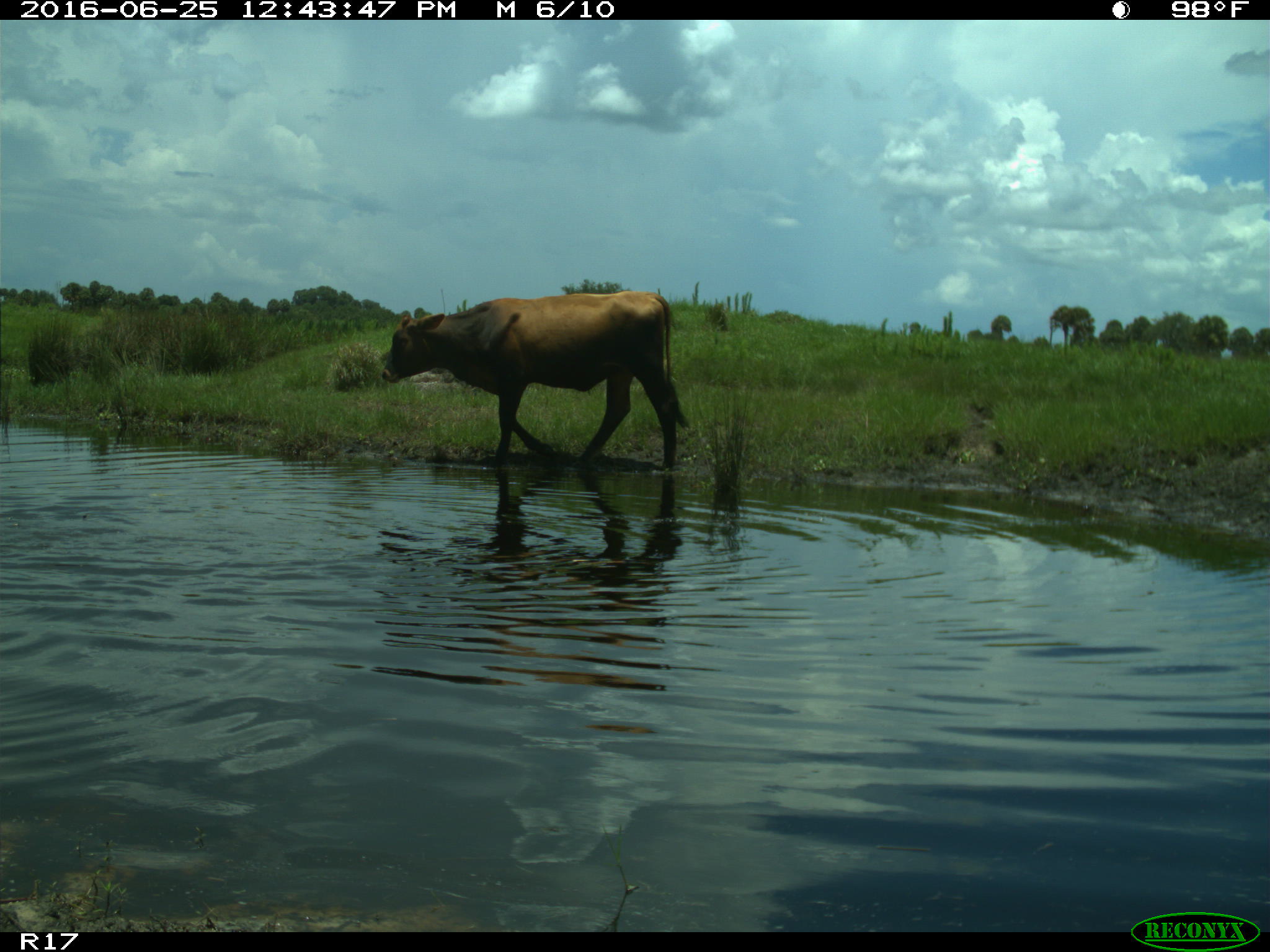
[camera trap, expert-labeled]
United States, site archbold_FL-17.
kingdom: Animalia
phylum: Chordata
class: Mammalia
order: Artiodactyla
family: Bovidae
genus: Bos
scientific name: Bos taurus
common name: domestic cow